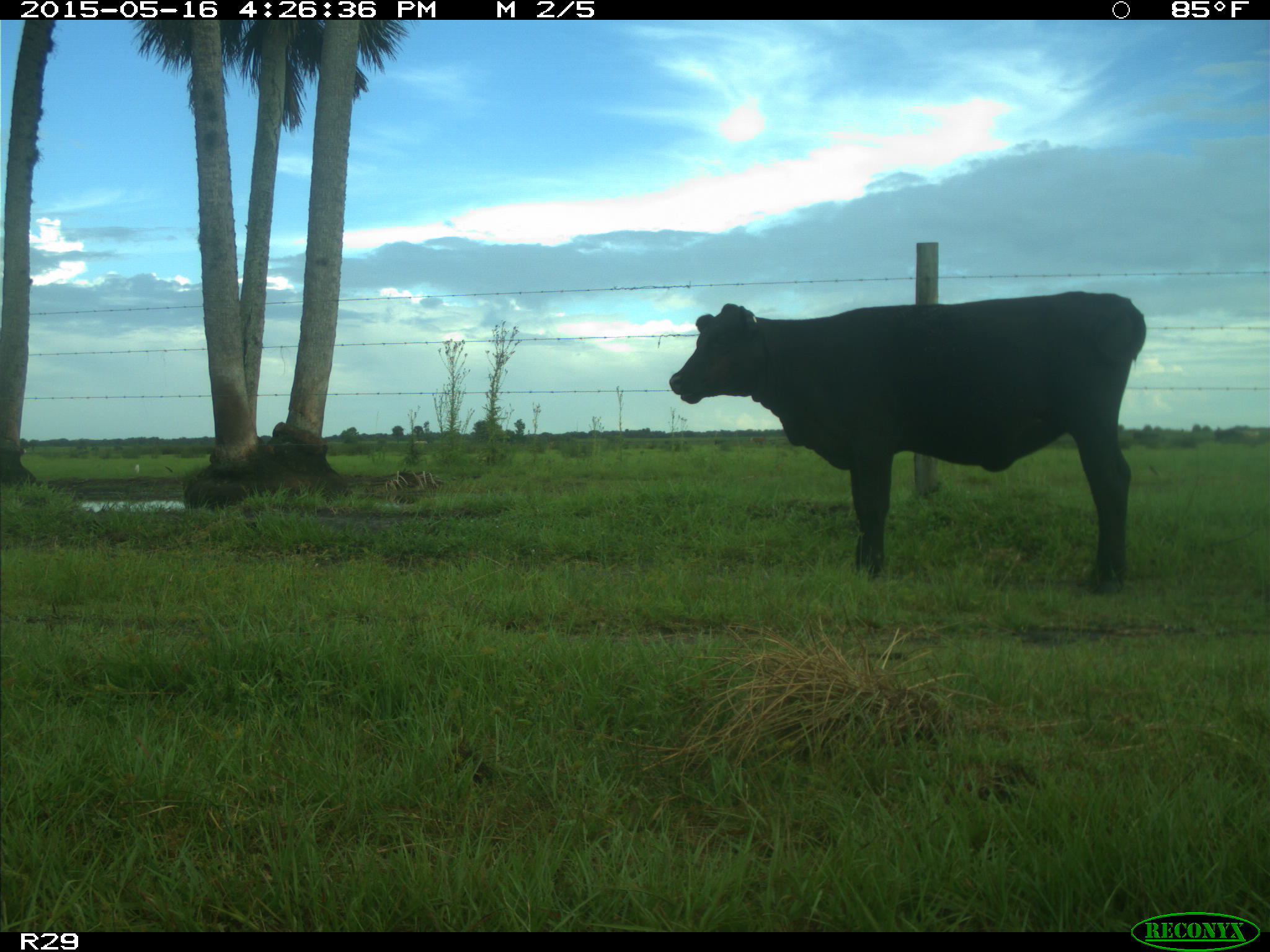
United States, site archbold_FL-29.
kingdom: Animalia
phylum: Chordata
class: Mammalia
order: Artiodactyla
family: Bovidae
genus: Bos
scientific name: Bos taurus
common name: domestic cow